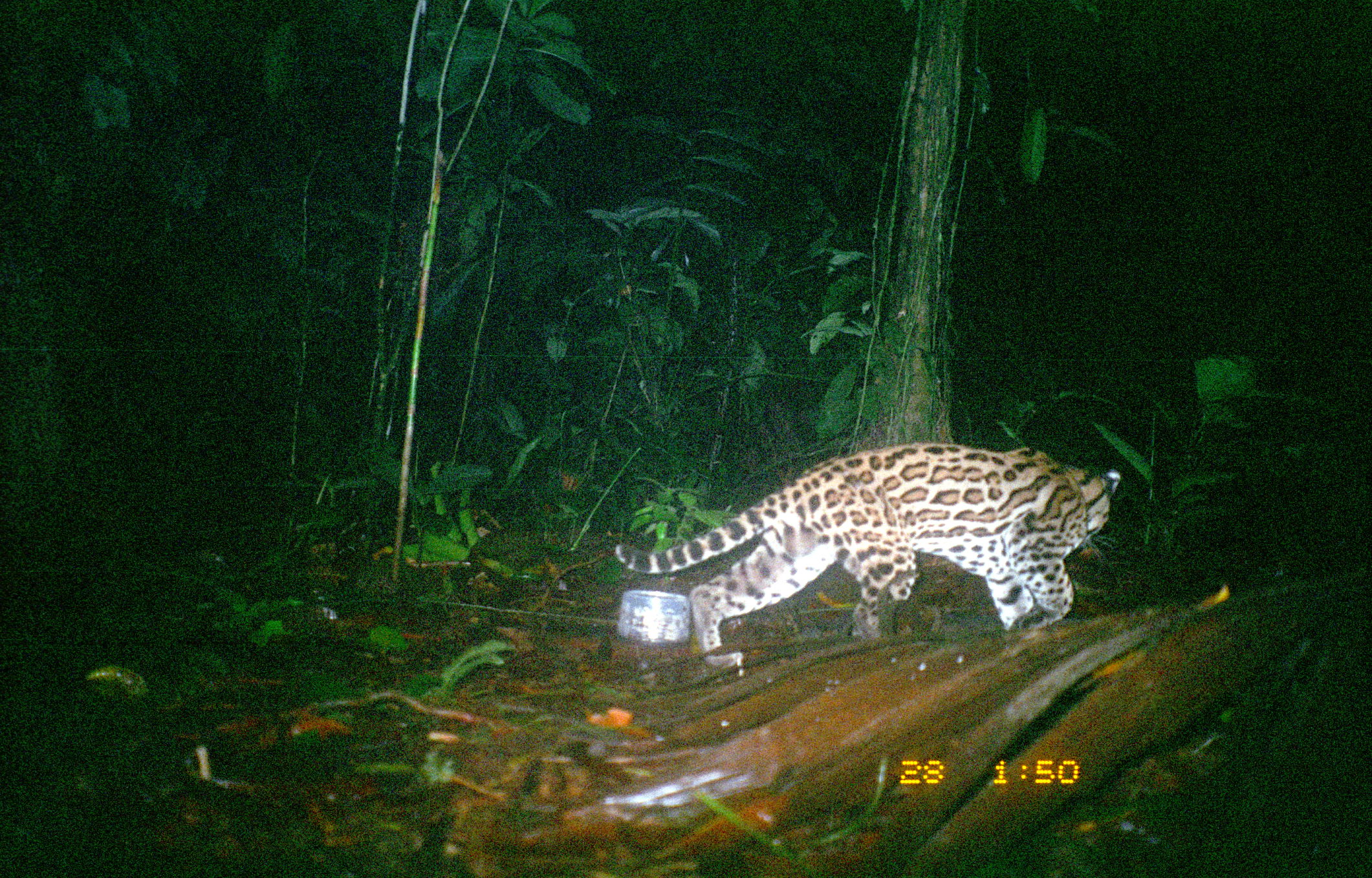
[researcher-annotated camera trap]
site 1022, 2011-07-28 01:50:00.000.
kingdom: Animalia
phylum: Chordata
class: Mammalia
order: Carnivora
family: Felidae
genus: Leopardus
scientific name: Leopardus pardalis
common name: ocelot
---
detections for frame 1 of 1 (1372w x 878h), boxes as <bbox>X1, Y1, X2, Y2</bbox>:
leopardus pardalis: <bbox>614, 440, 1123, 669</bbox>